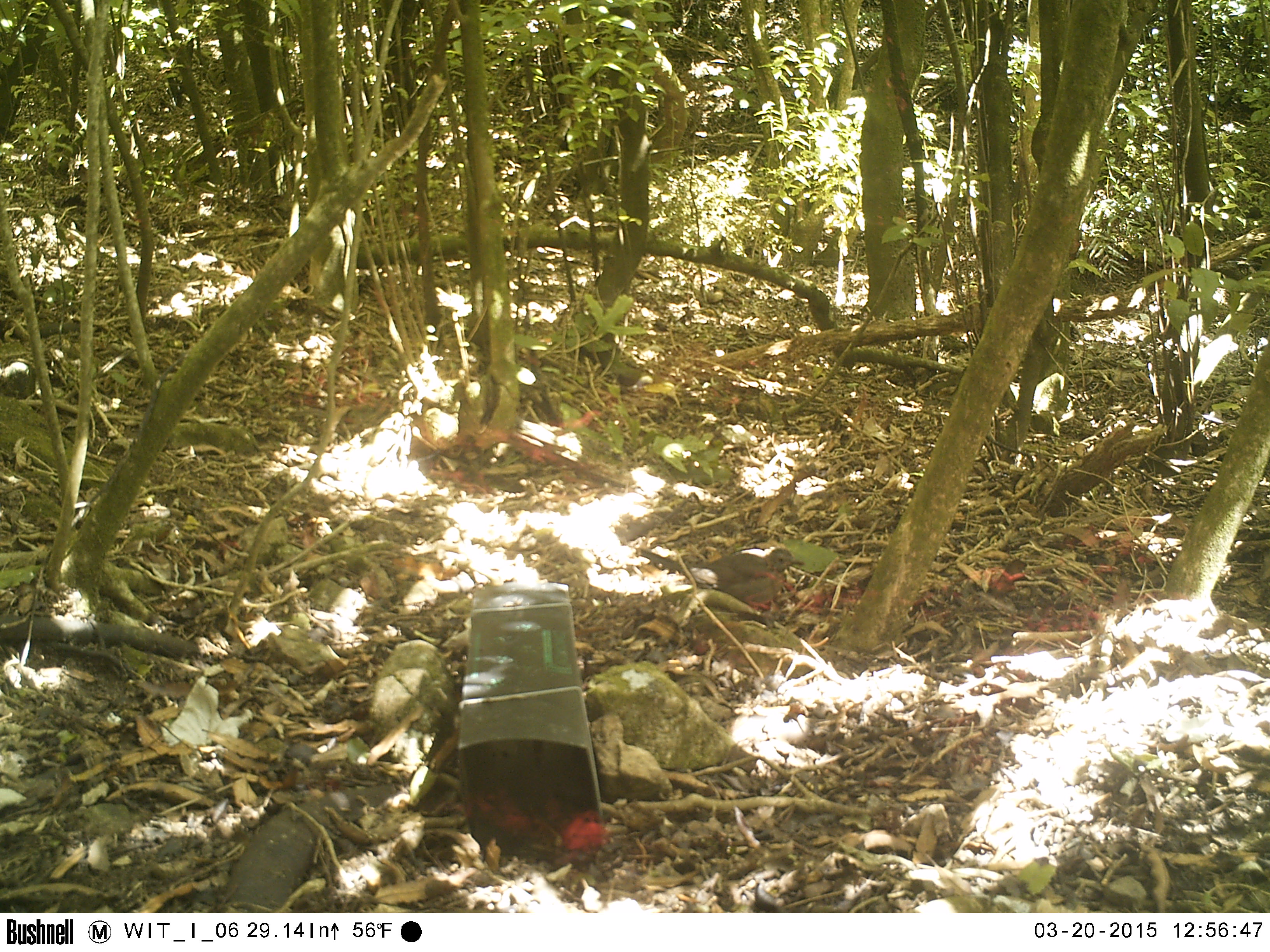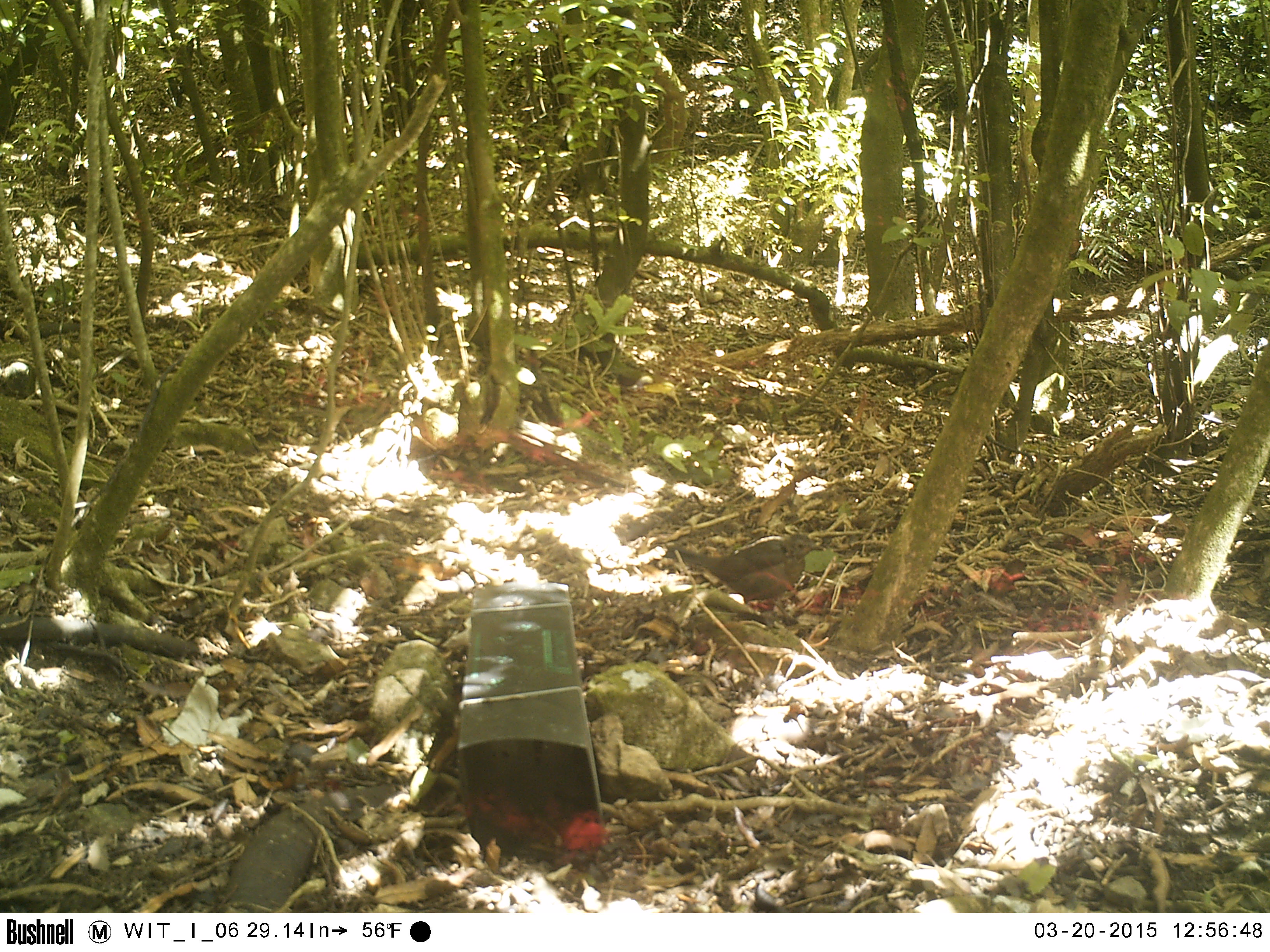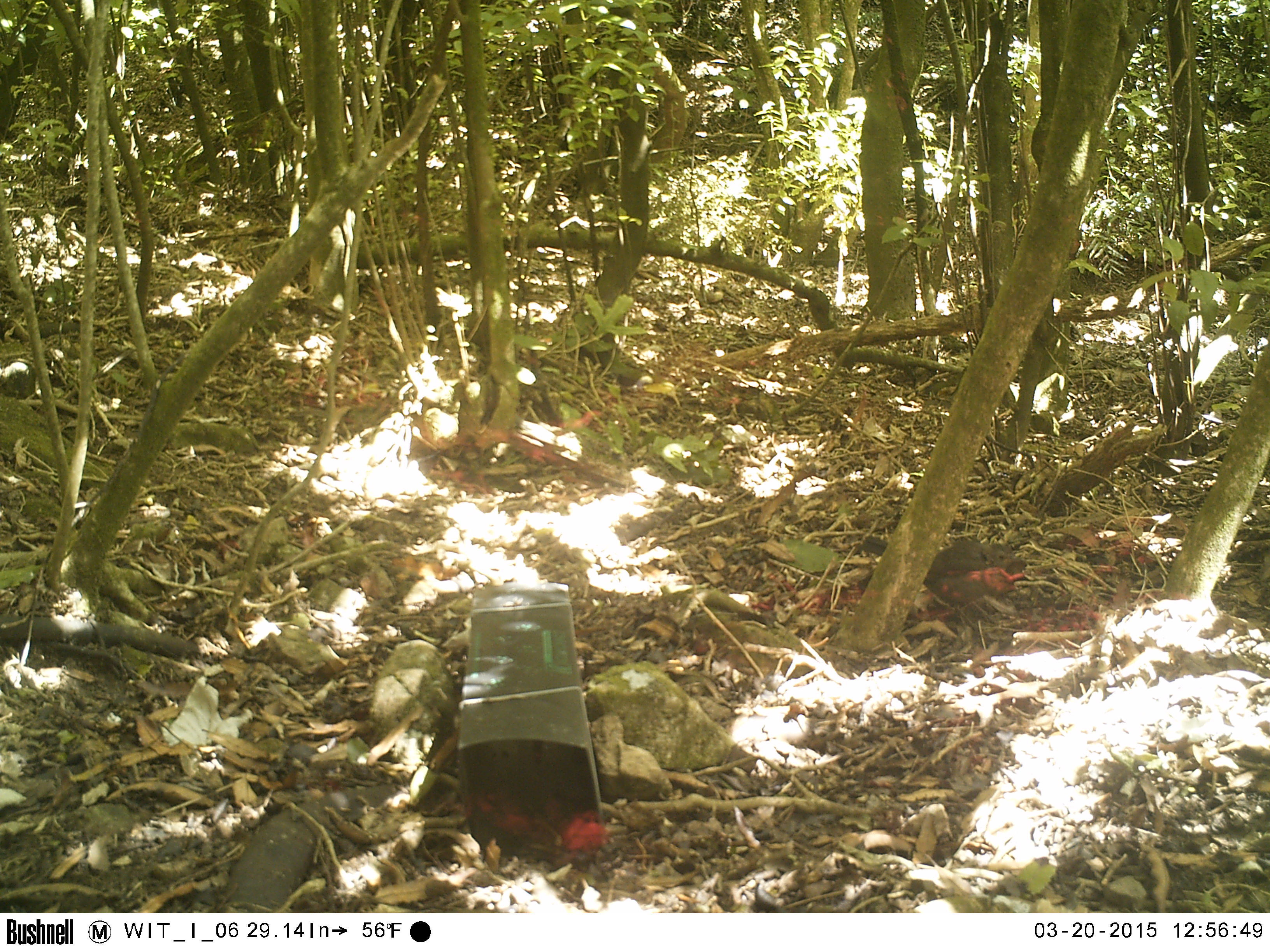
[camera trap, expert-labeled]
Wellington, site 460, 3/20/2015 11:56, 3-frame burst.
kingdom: Animalia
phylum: Chordata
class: Aves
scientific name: Aves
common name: bird